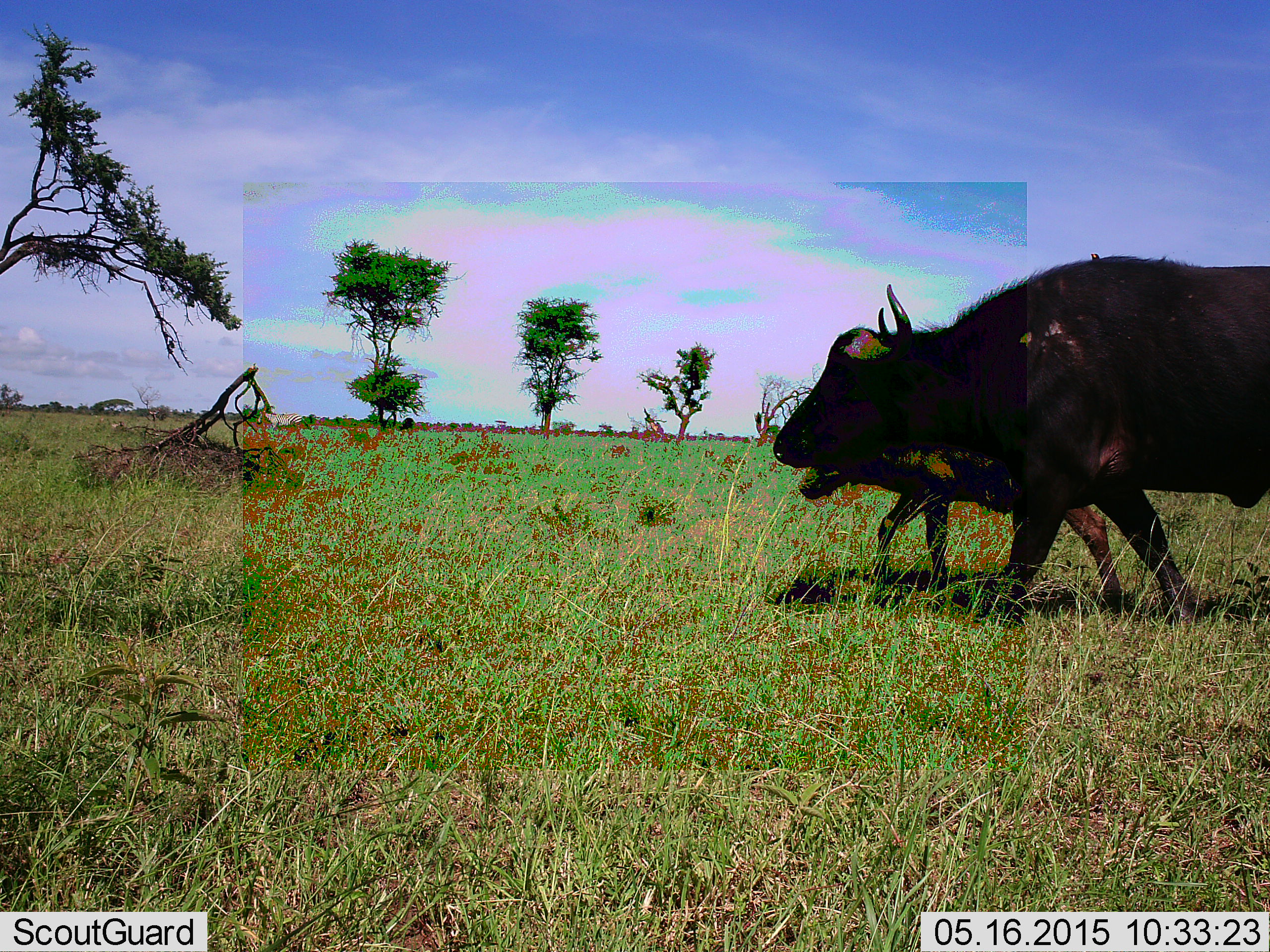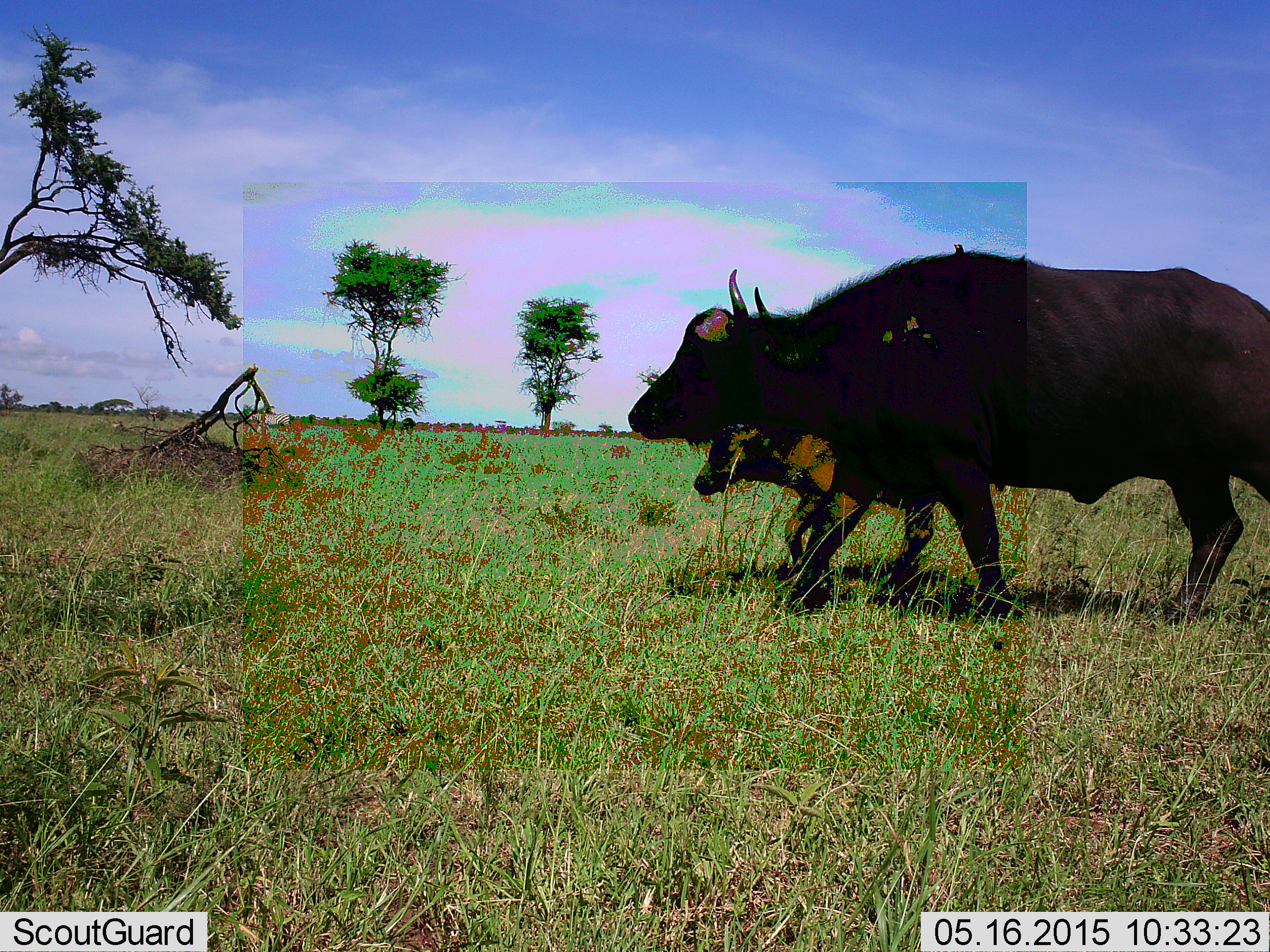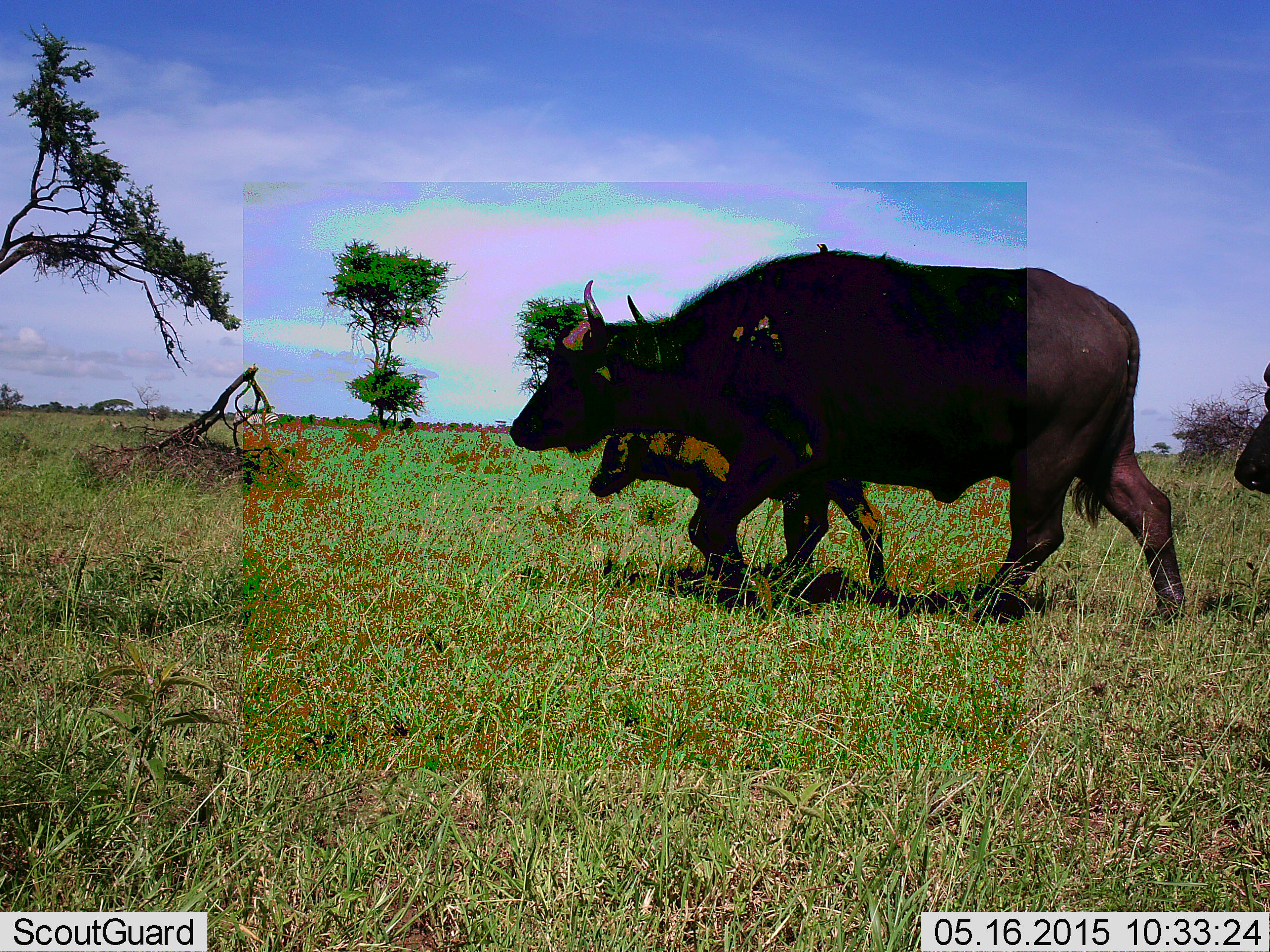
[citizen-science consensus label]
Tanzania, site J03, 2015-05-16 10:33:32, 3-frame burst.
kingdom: Animalia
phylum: Chordata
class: Mammalia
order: Artiodactyla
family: Bovidae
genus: Syncerus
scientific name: Syncerus caffer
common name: cape buffalo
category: buffalo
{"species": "buffalo (cape buffalo) (Syncerus caffer)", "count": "3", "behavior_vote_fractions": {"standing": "0%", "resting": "0%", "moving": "100%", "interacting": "0%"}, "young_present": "80%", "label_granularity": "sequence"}